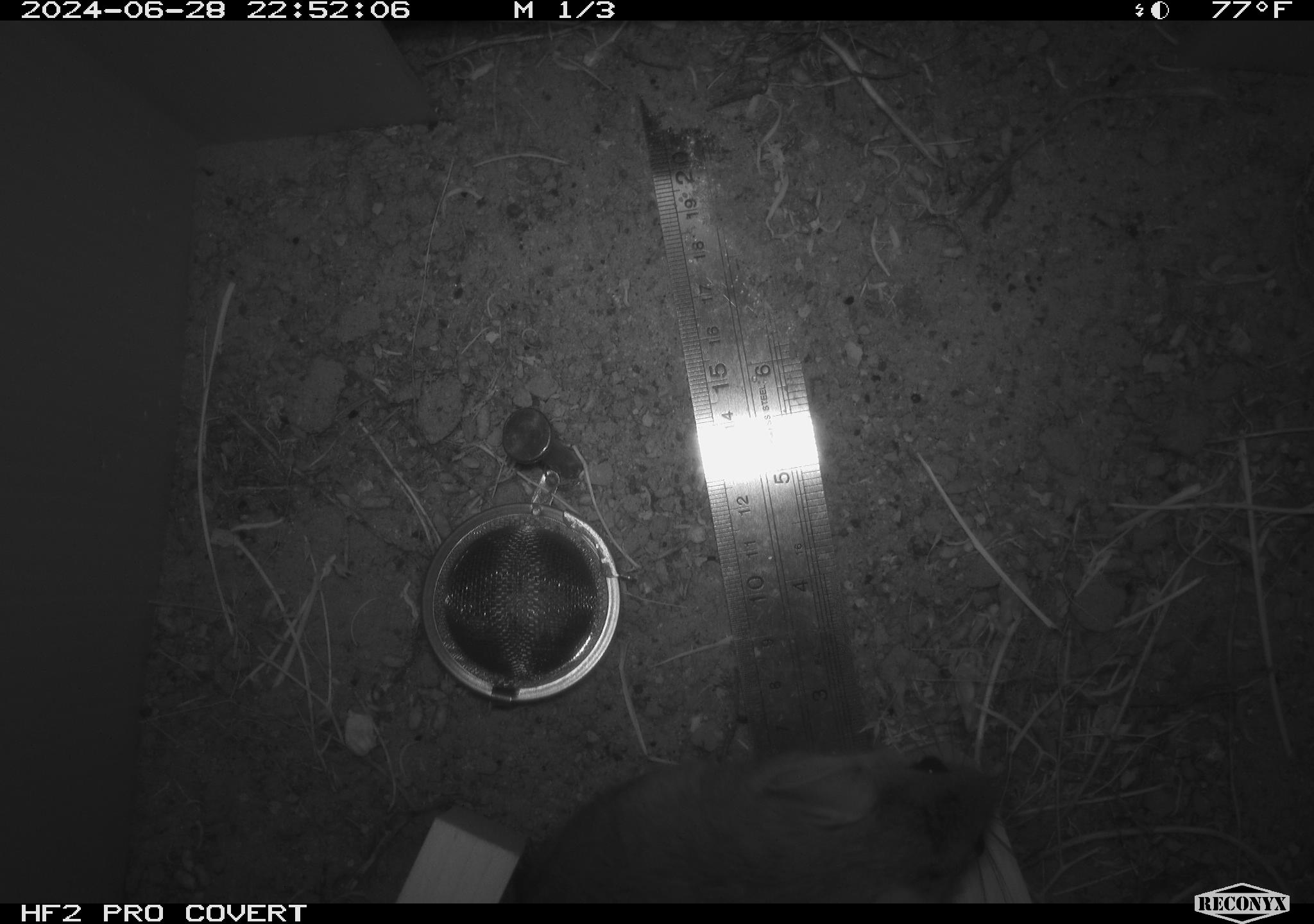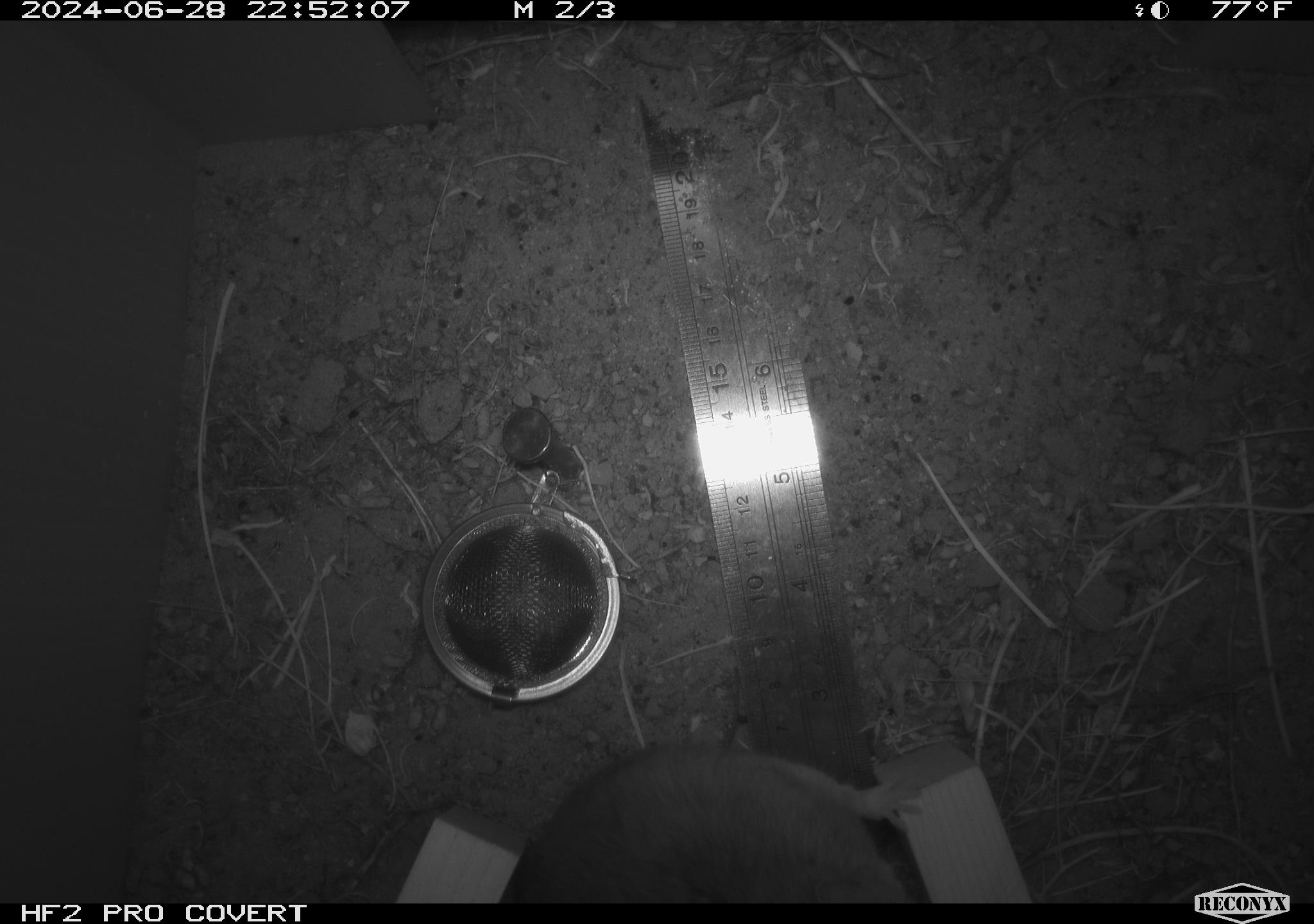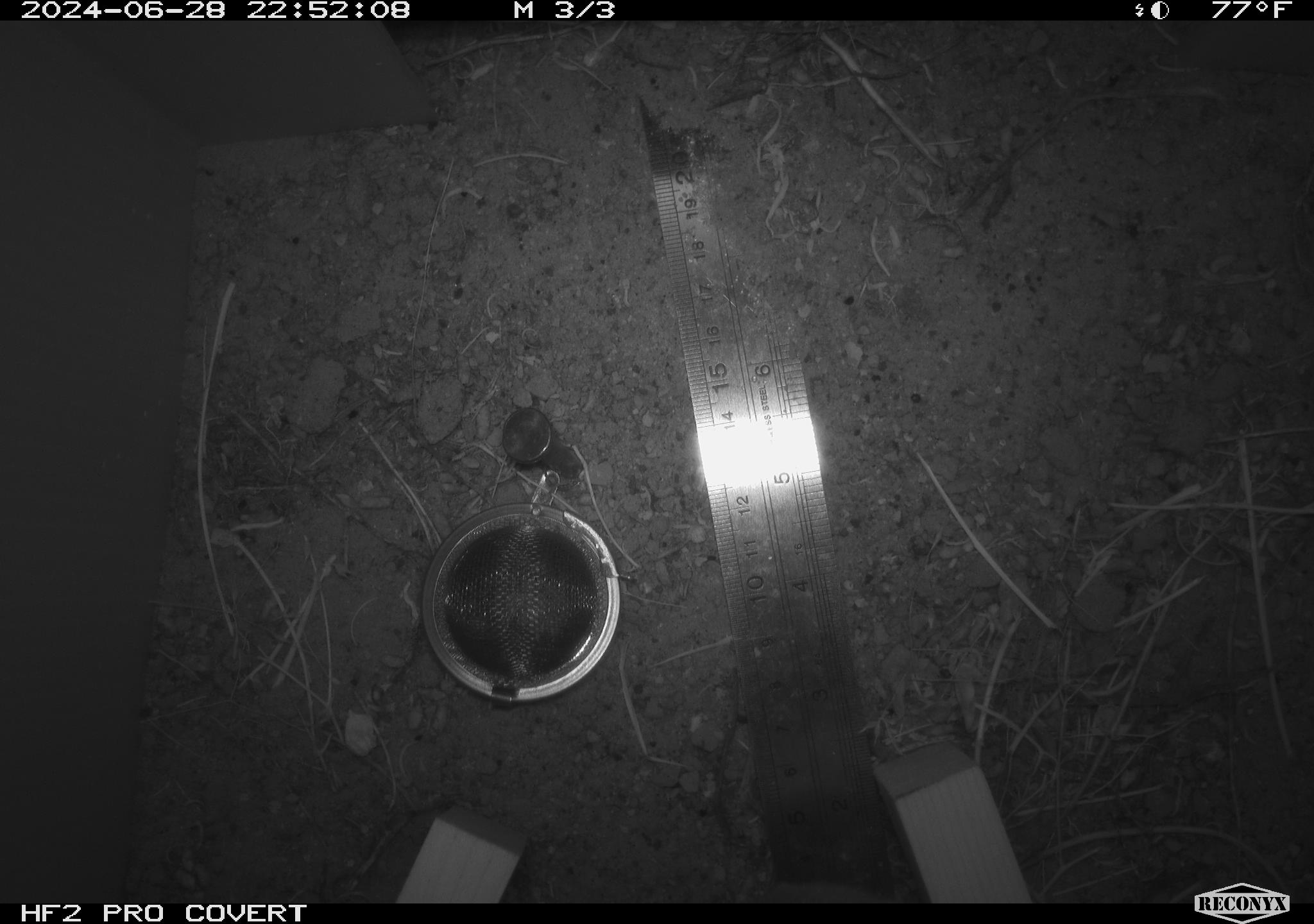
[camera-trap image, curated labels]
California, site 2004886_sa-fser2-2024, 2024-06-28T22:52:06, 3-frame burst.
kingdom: Animalia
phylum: Chordata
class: Mammalia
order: Rodentia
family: Cricetidae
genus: Neotoma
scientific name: Neotoma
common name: pack rat or woodrat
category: neotoma species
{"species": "neotoma species (pack rat or woodrat) (Neotoma)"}